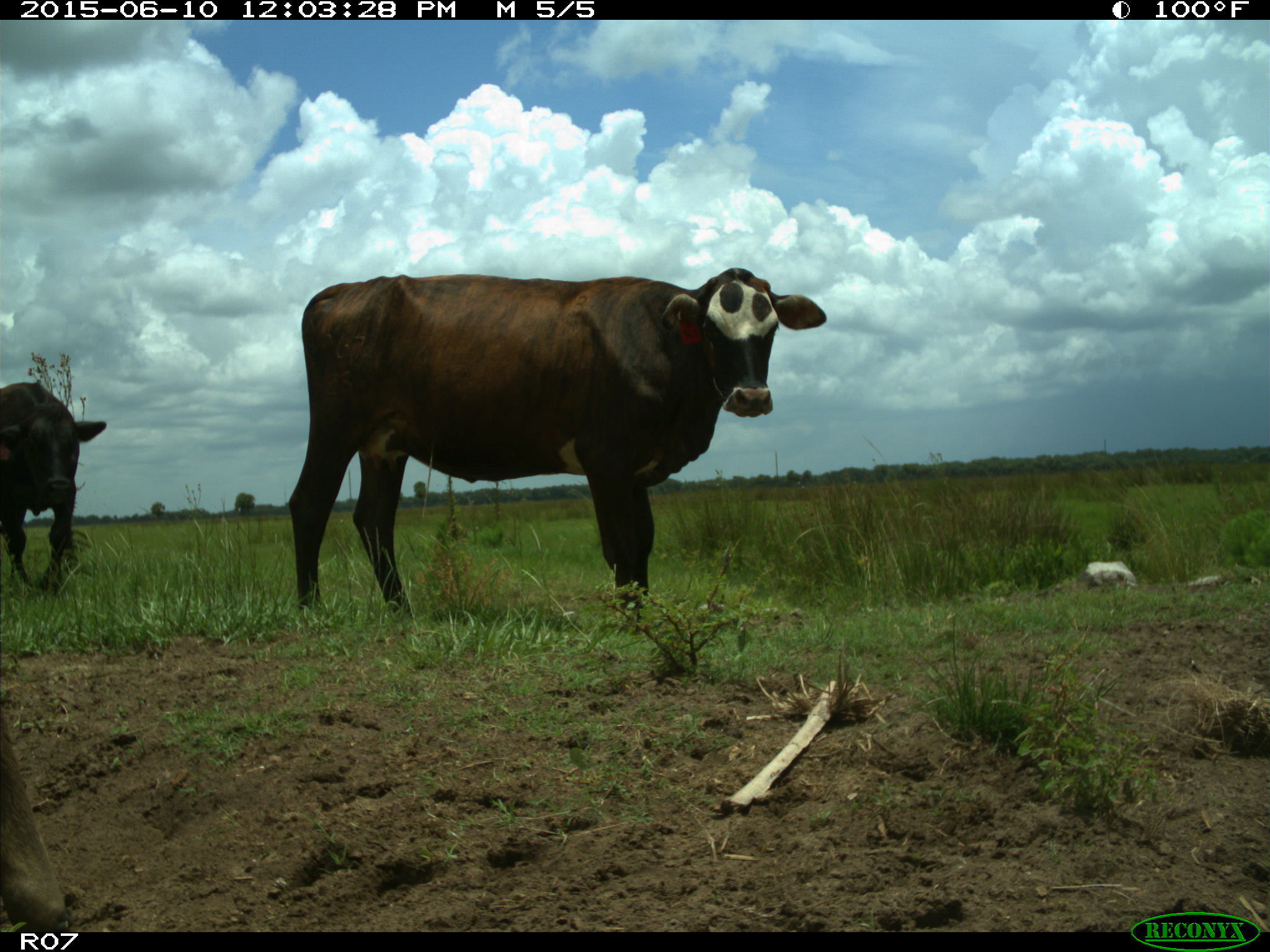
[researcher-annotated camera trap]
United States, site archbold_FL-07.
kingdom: Animalia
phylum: Chordata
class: Mammalia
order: Artiodactyla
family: Bovidae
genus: Bos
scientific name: Bos taurus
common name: domestic cow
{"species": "Bos taurus (domestic cow)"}